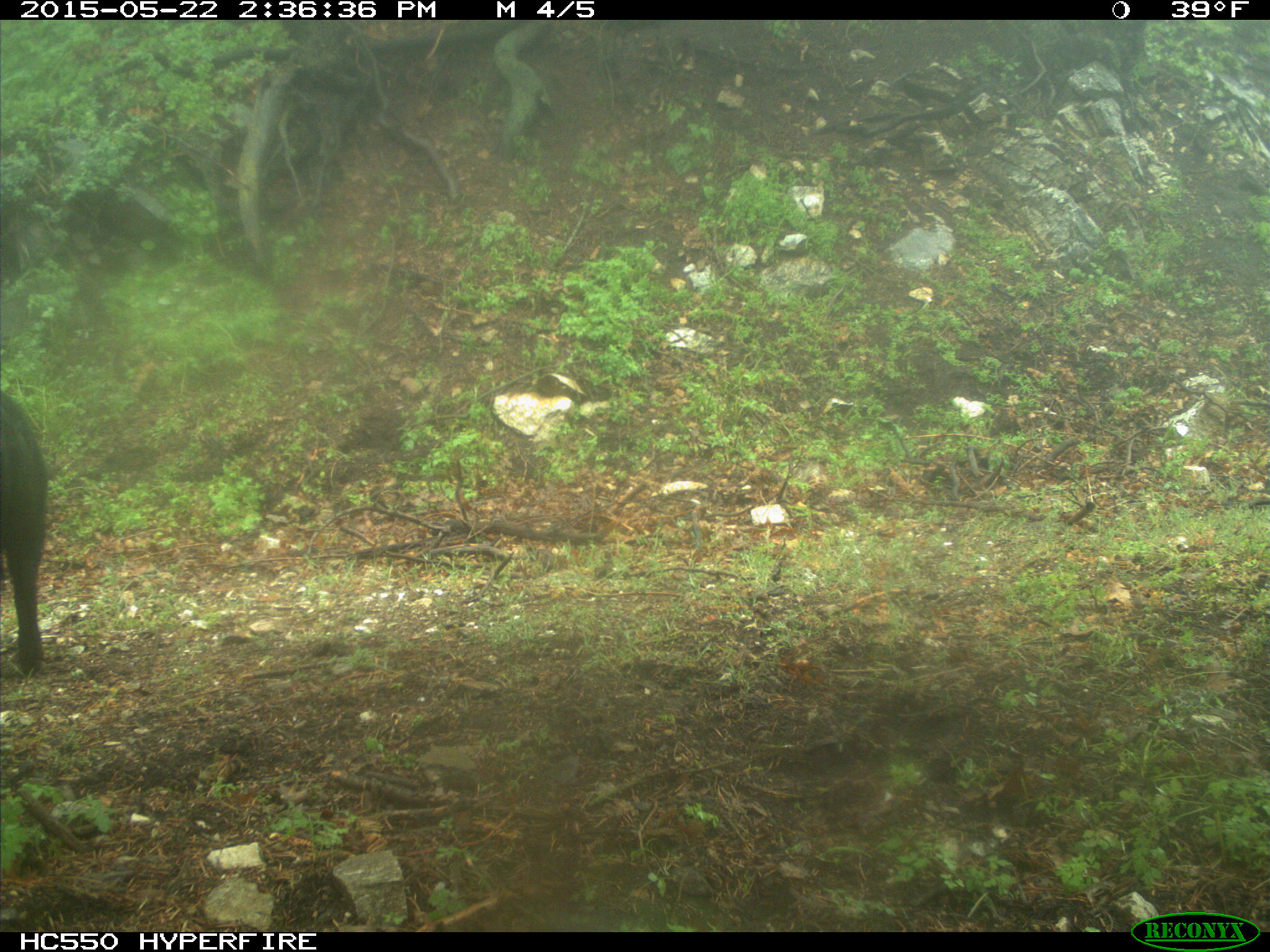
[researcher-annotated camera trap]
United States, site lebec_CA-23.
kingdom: Animalia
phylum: Chordata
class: Mammalia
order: Artiodactyla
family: Suidae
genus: Sus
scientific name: Sus scrofa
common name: wild boar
Sus scrofa (wild boar).